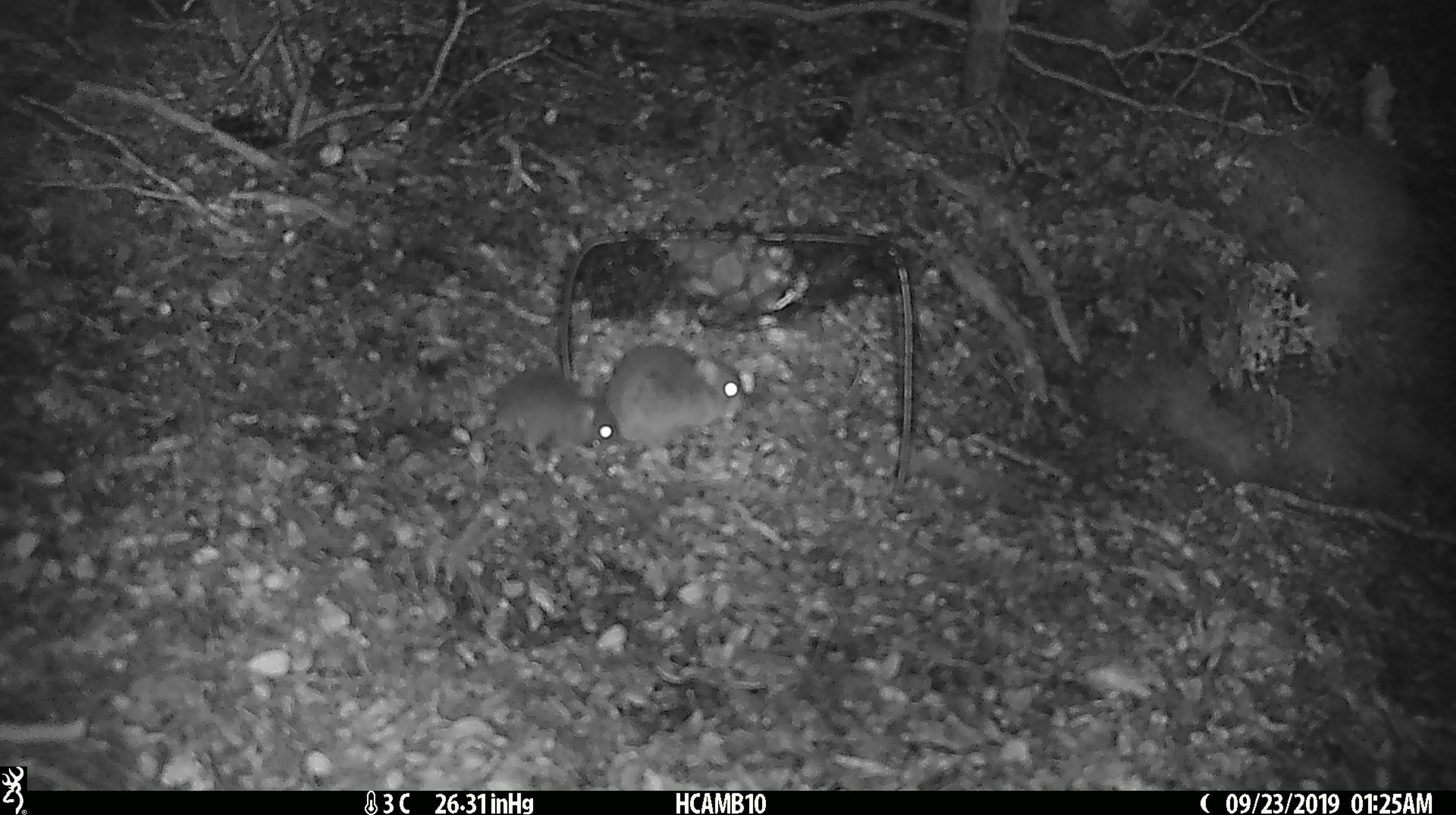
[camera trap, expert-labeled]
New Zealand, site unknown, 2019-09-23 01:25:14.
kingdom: Animalia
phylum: Chordata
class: Mammalia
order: Rodentia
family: Muridae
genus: Mus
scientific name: Mus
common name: mouse